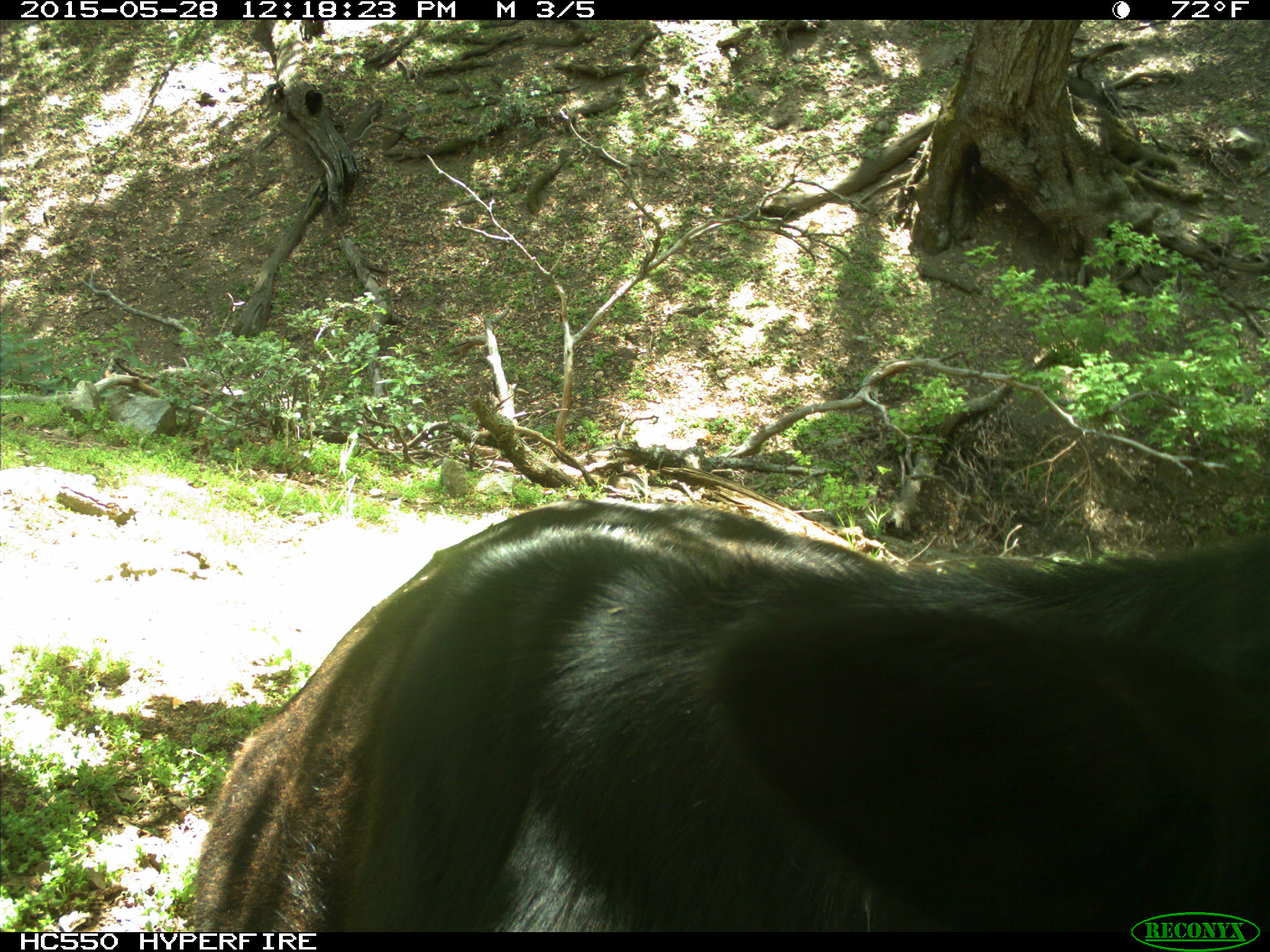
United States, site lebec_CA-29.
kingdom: Animalia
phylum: Chordata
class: Mammalia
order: Artiodactyla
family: Bovidae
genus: Bos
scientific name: Bos taurus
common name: domestic cow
Bos taurus (domestic cow).